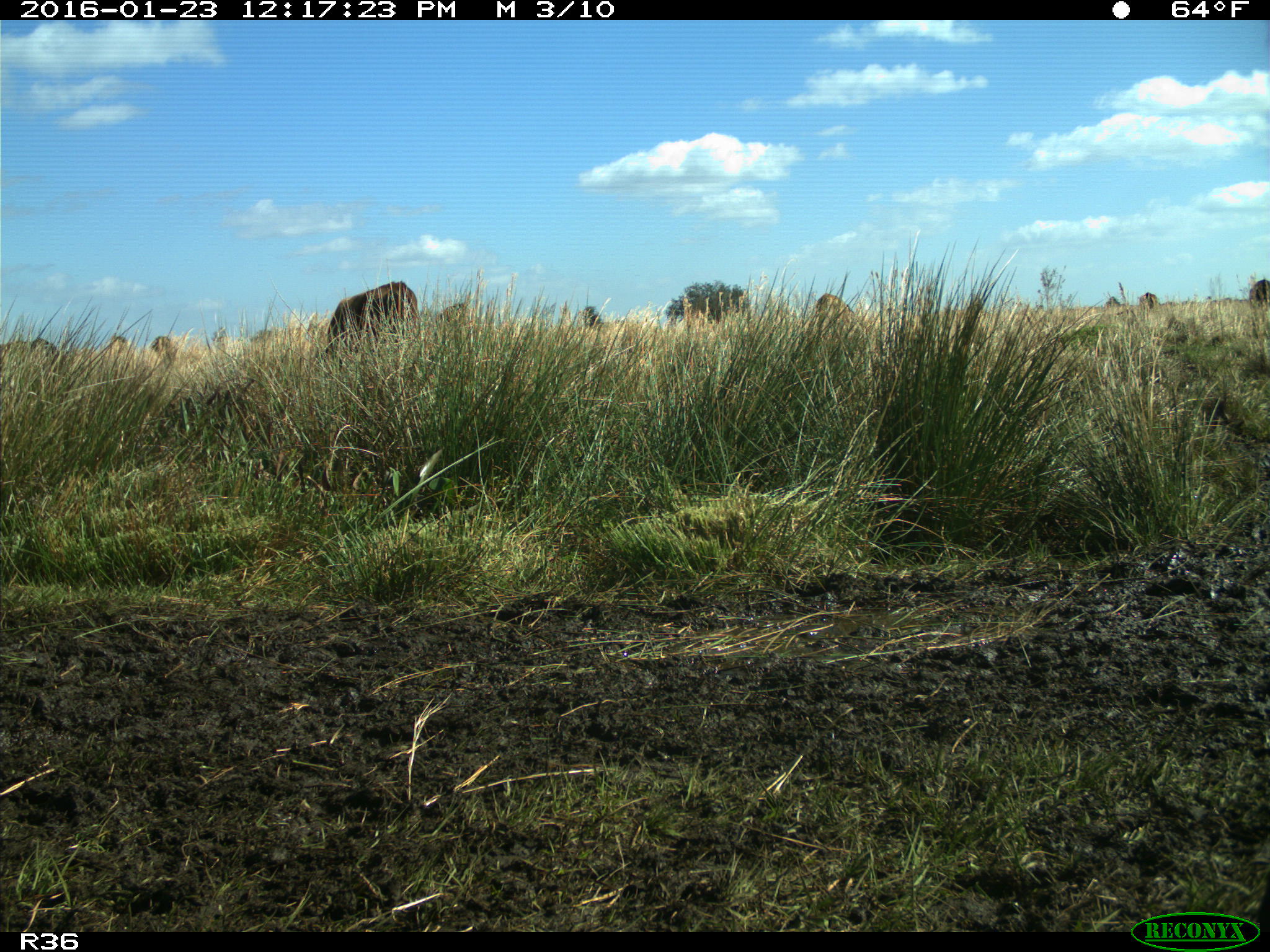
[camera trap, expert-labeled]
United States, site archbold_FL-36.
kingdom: Animalia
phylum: Chordata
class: Mammalia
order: Artiodactyla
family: Bovidae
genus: Bos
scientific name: Bos taurus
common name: domestic cow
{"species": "Bos taurus (domestic cow)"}